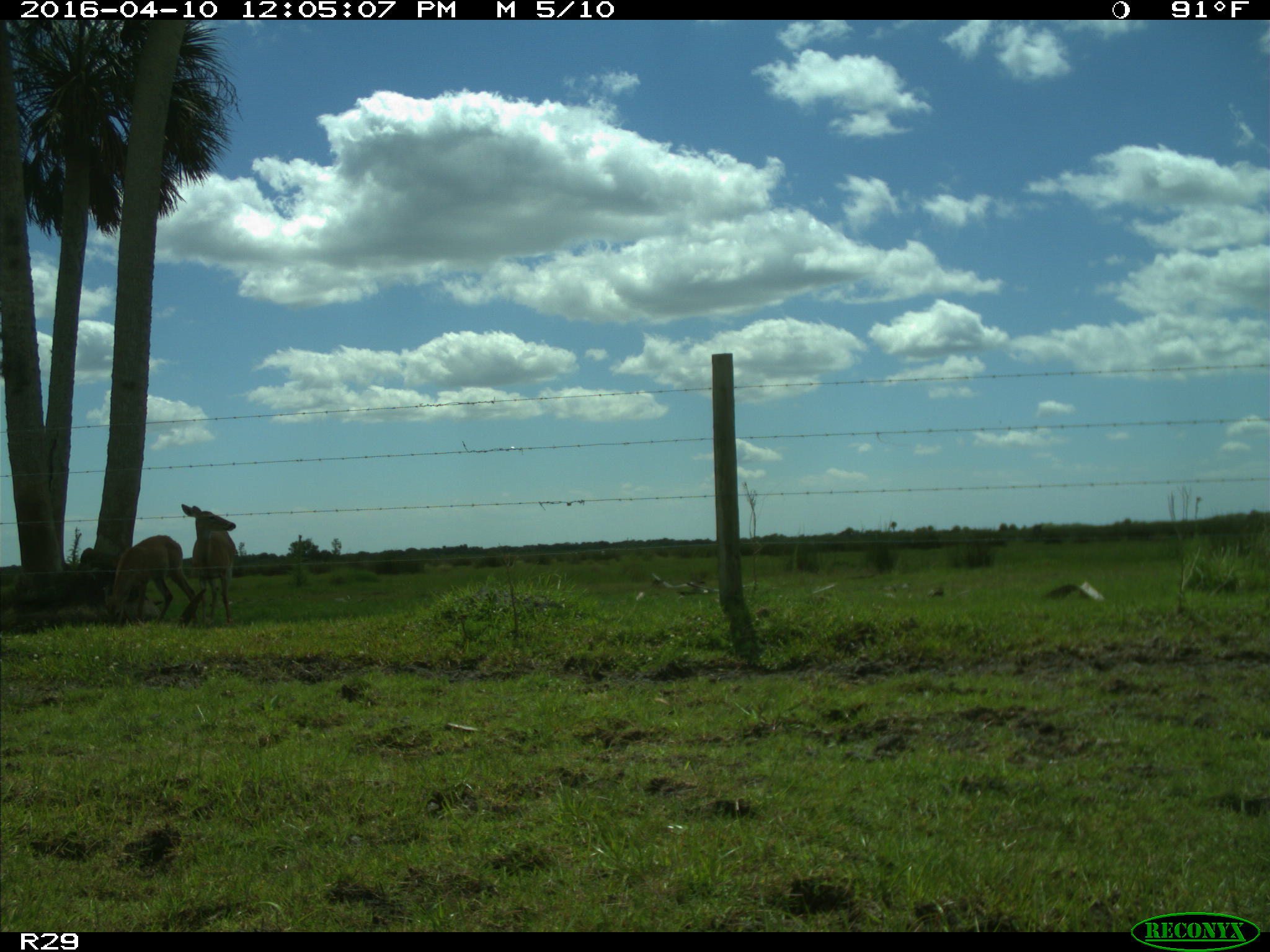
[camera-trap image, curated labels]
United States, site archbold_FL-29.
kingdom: Animalia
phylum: Chordata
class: Mammalia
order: Artiodactyla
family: Cervidae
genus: Odocoileus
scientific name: Odocoileus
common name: deer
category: unidentified deer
Unidentified deer (deer) (Odocoileus).